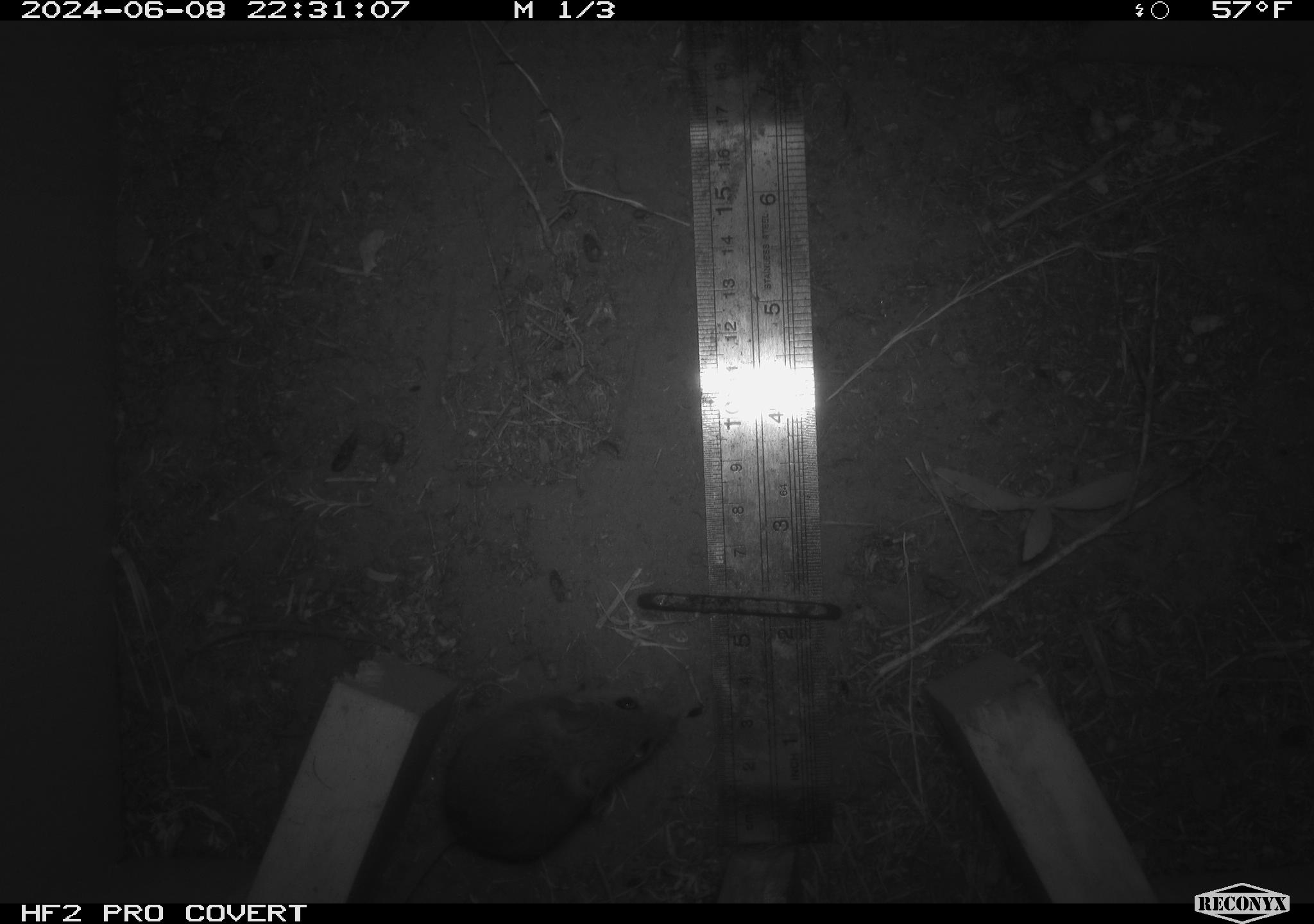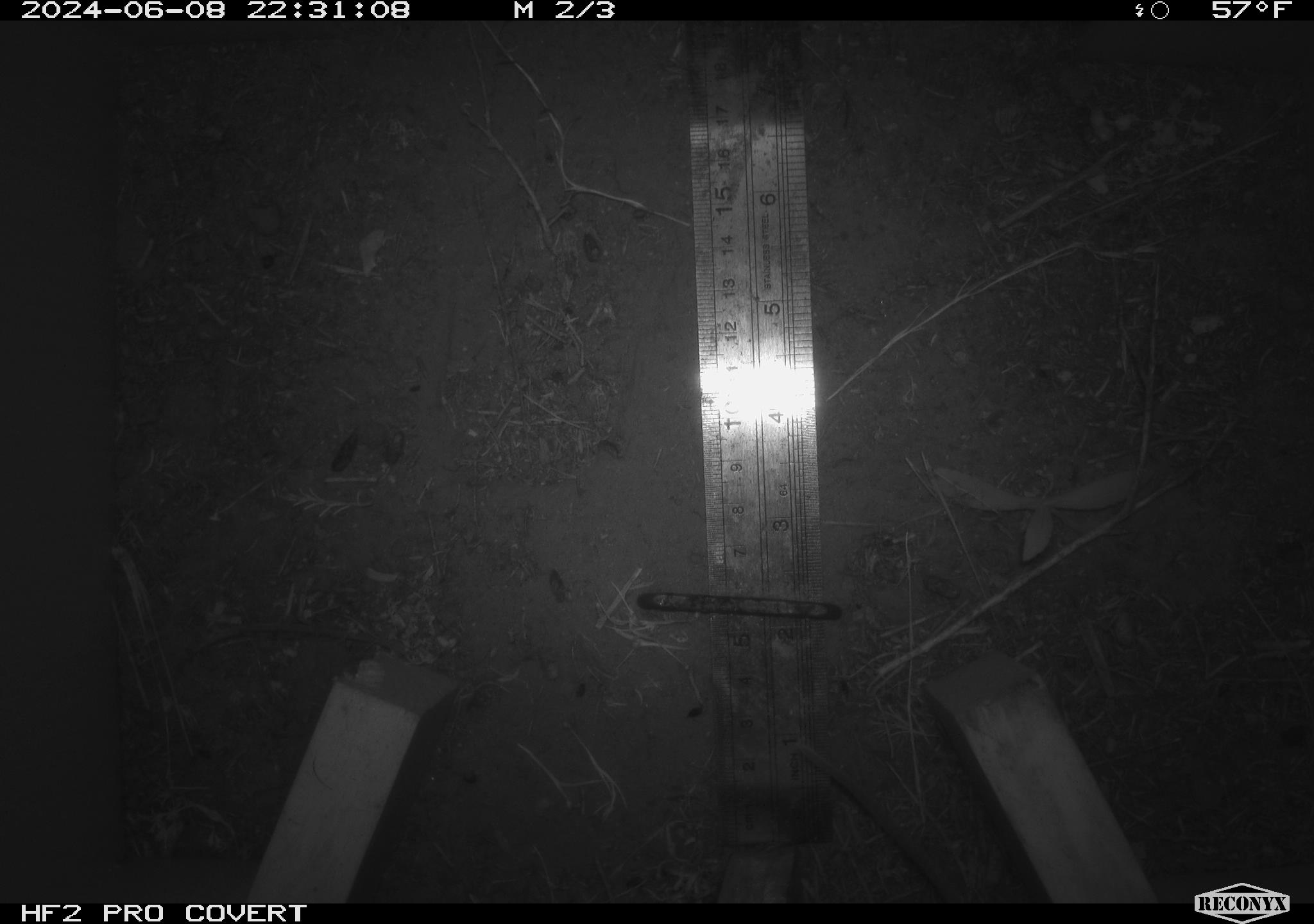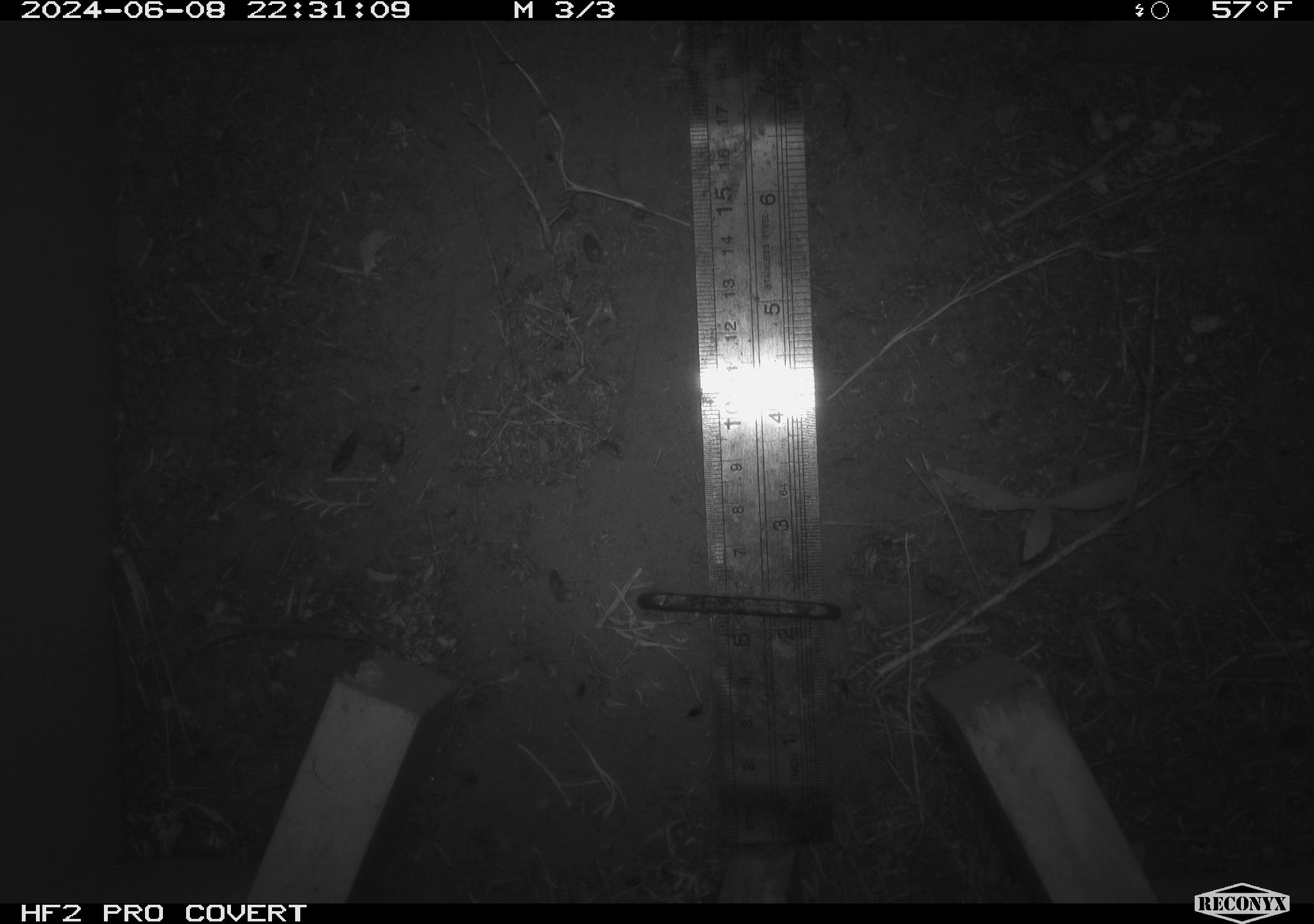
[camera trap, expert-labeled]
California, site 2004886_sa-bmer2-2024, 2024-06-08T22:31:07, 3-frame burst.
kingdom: Animalia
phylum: Chordata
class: Mammalia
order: Rodentia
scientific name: Rodentia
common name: mouse species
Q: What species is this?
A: Mouse species (Rodentia).